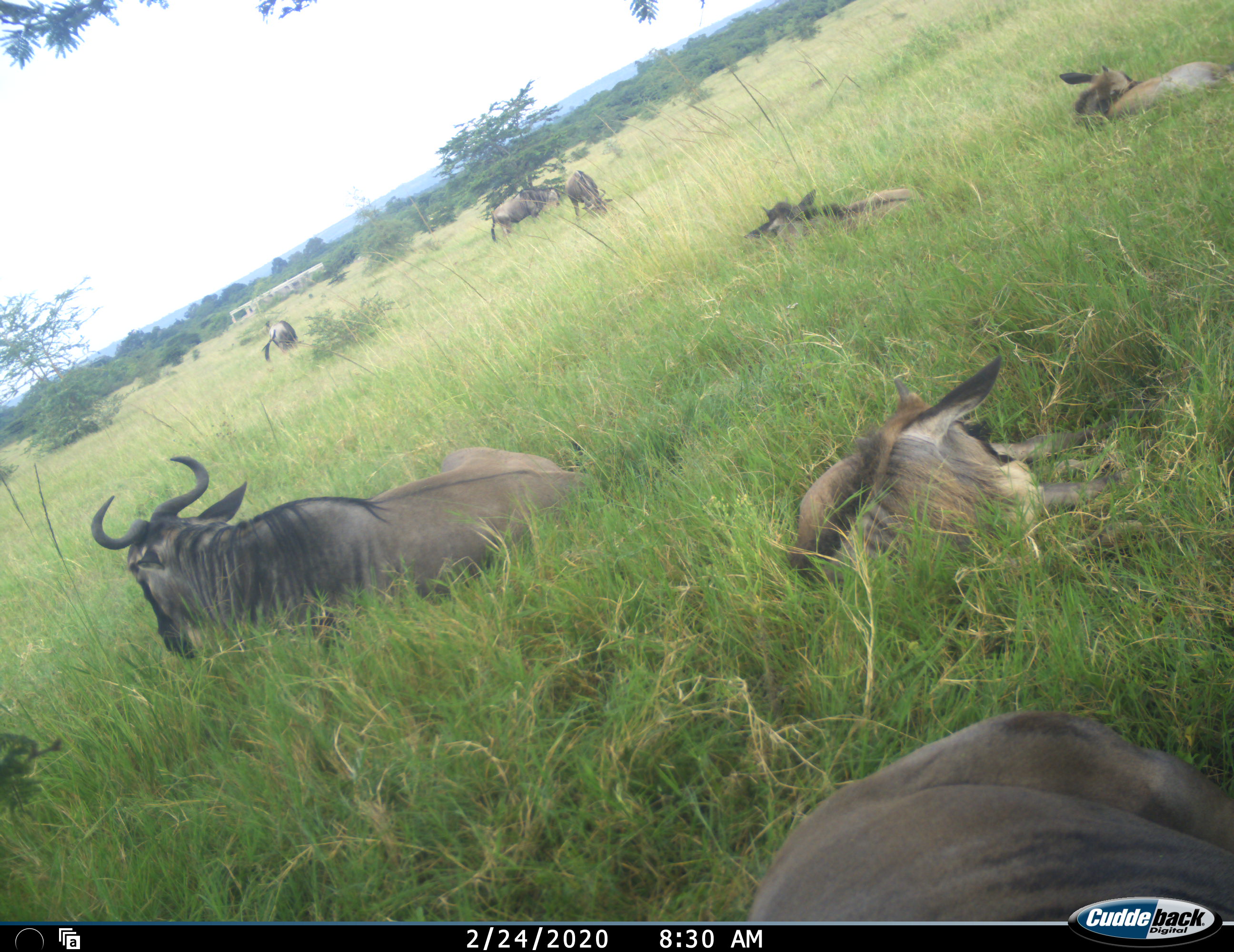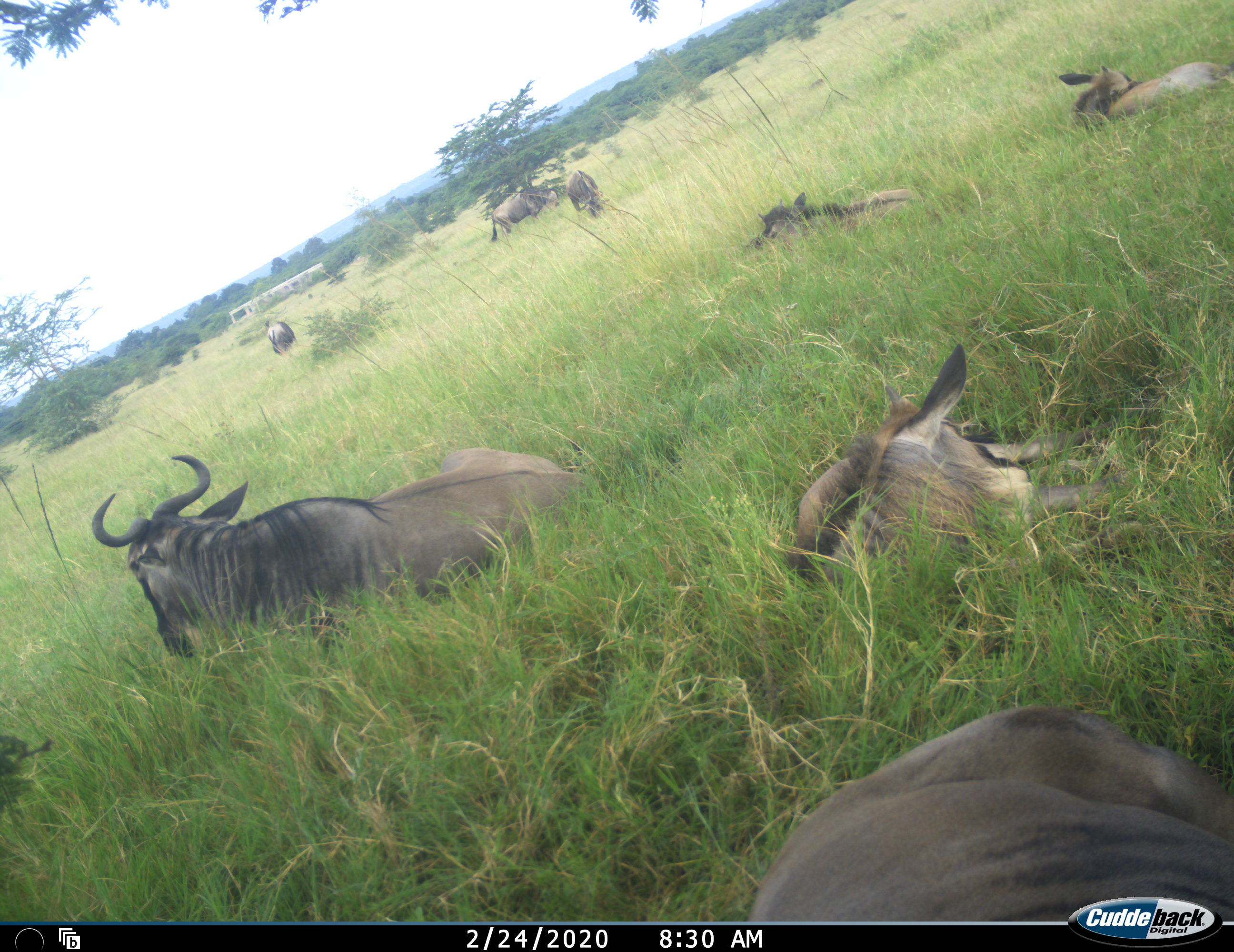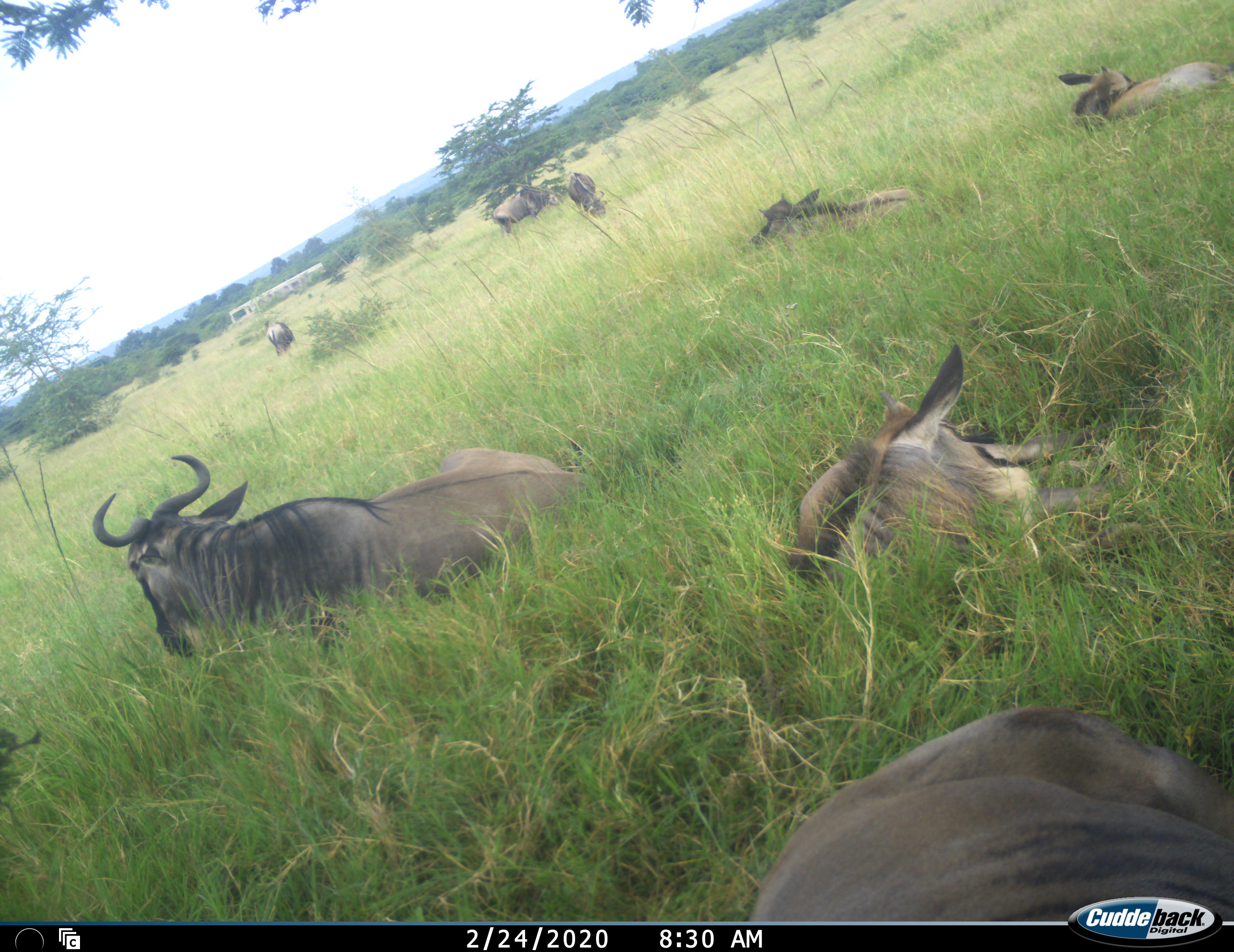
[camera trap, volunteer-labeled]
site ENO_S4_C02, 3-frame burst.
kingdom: Animalia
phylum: Chordata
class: Mammalia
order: Artiodactyla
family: Bovidae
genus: Connochaetes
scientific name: Connochaetes taurinus taurinus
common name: blue wildebeest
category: wildebeestblue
Wildebeestblue (blue wildebeest) (Connochaetes taurinus taurinus), count 8. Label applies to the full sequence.